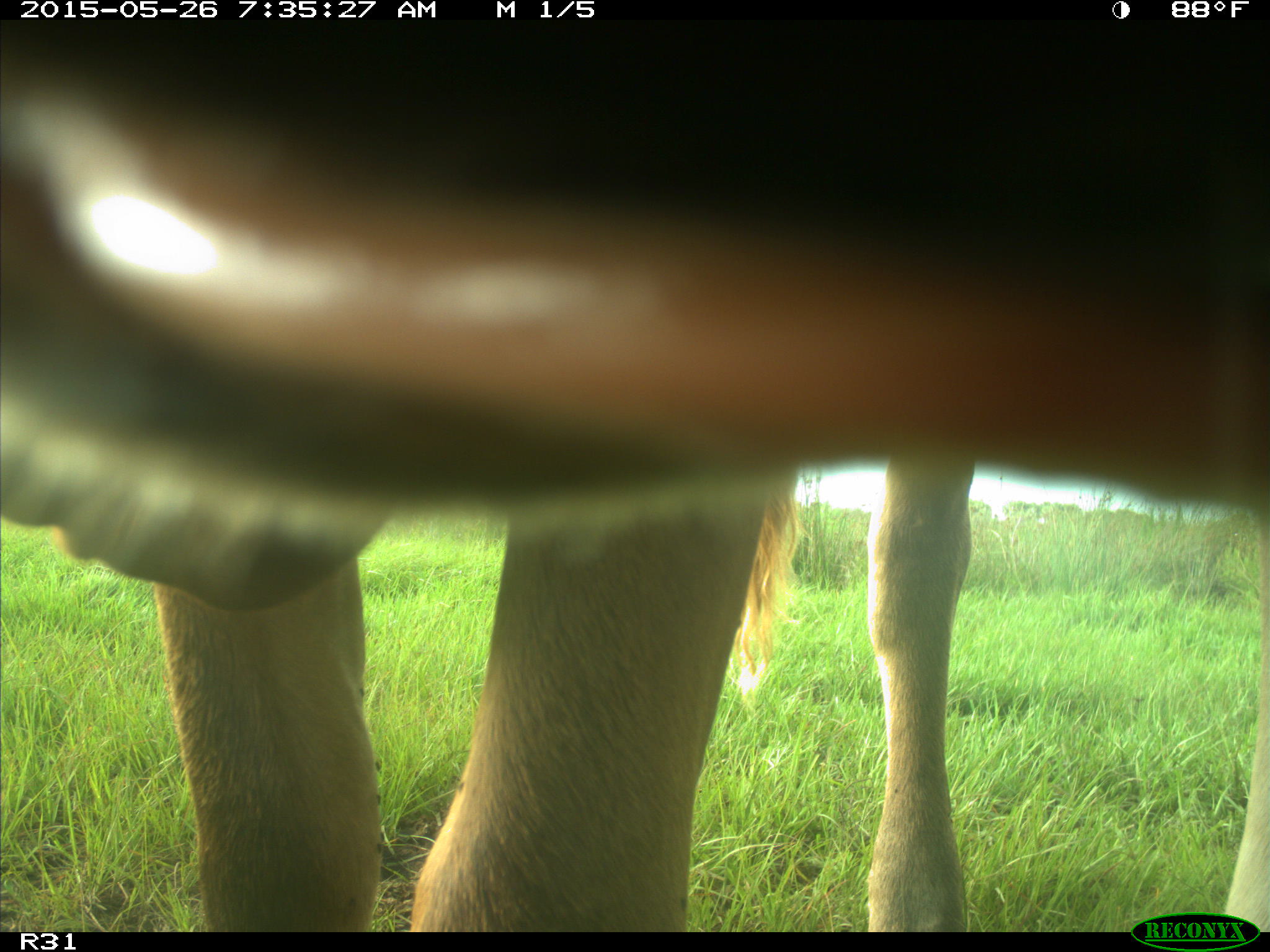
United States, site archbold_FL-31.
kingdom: Animalia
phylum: Chordata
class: Mammalia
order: Artiodactyla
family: Bovidae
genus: Bos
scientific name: Bos taurus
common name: domestic cow